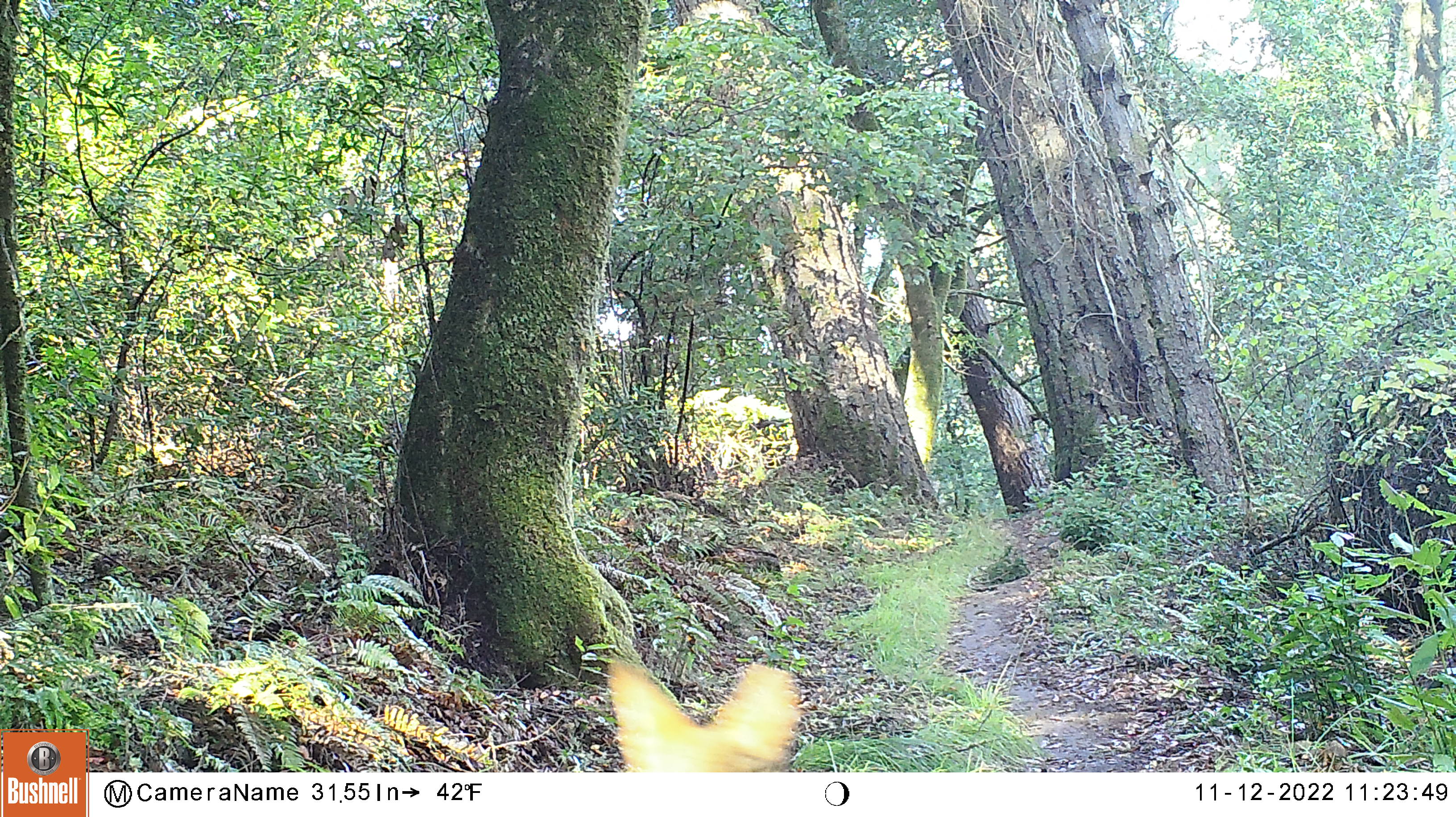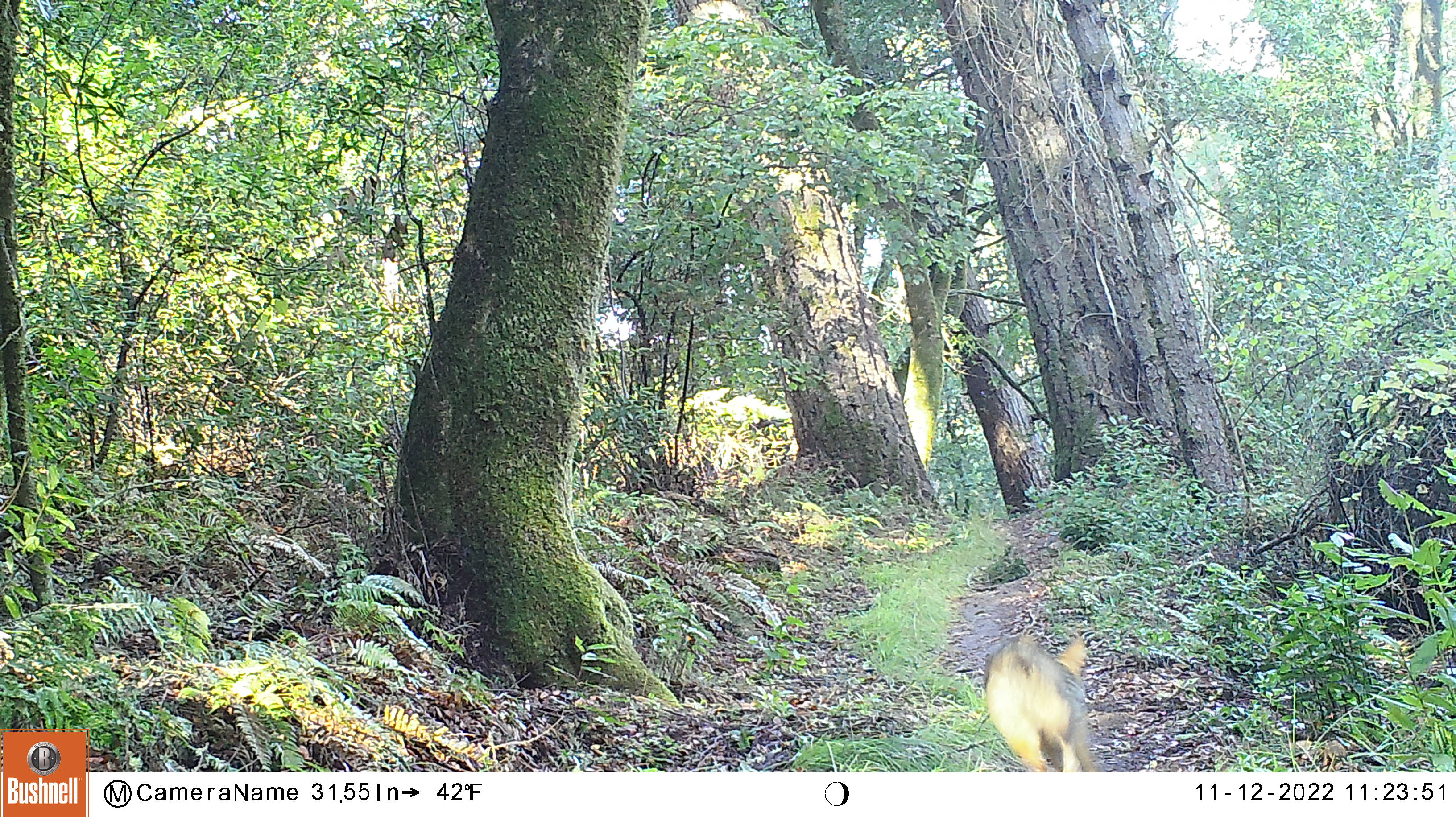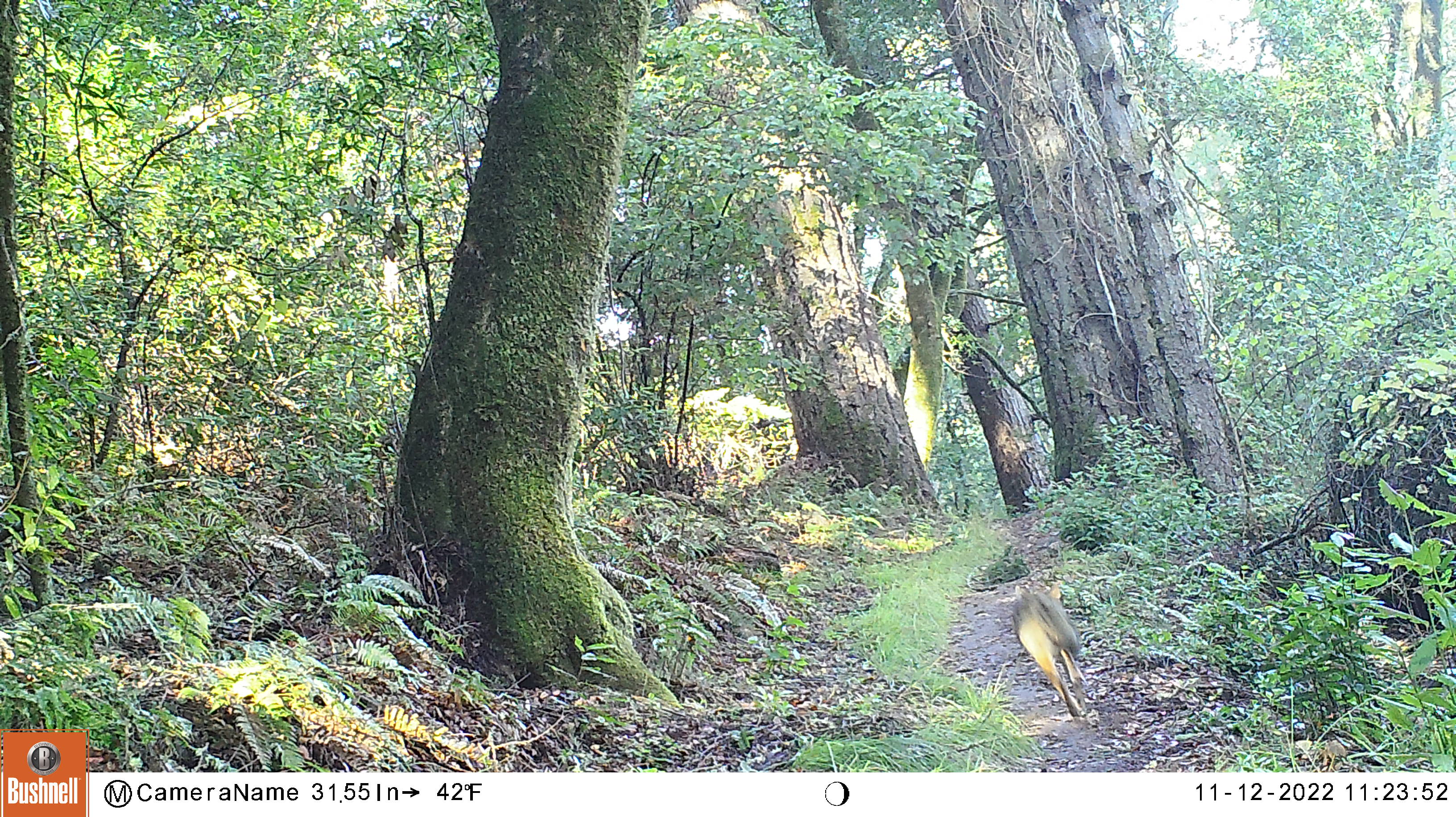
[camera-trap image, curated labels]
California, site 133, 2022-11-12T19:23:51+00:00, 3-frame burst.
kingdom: Animalia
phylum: Chordata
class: Mammalia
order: Artiodactyla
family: Cervidae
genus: Odocoileus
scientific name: Odocoileus hemionus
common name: mule deer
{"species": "mule deer (Odocoileus hemionus)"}